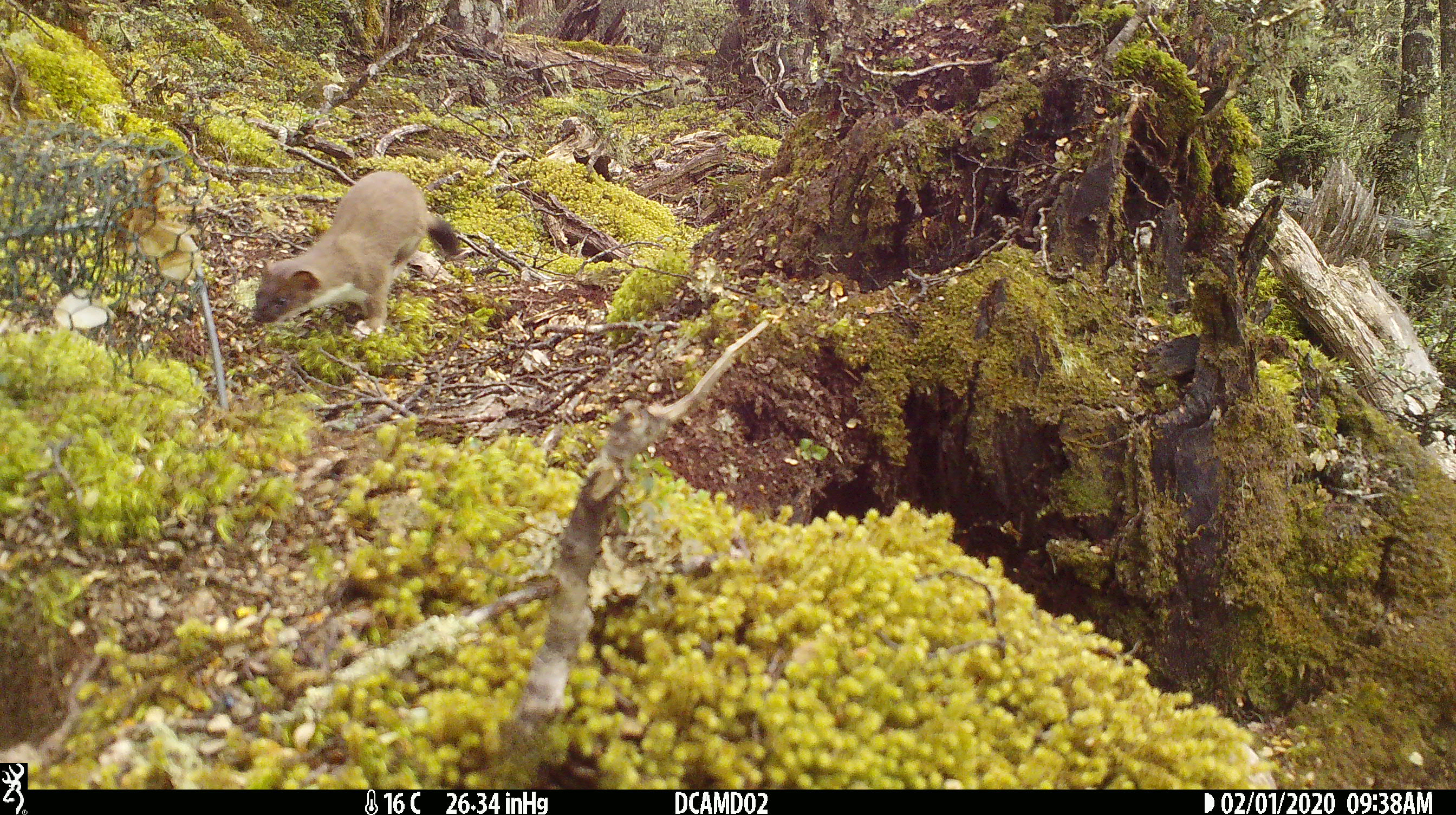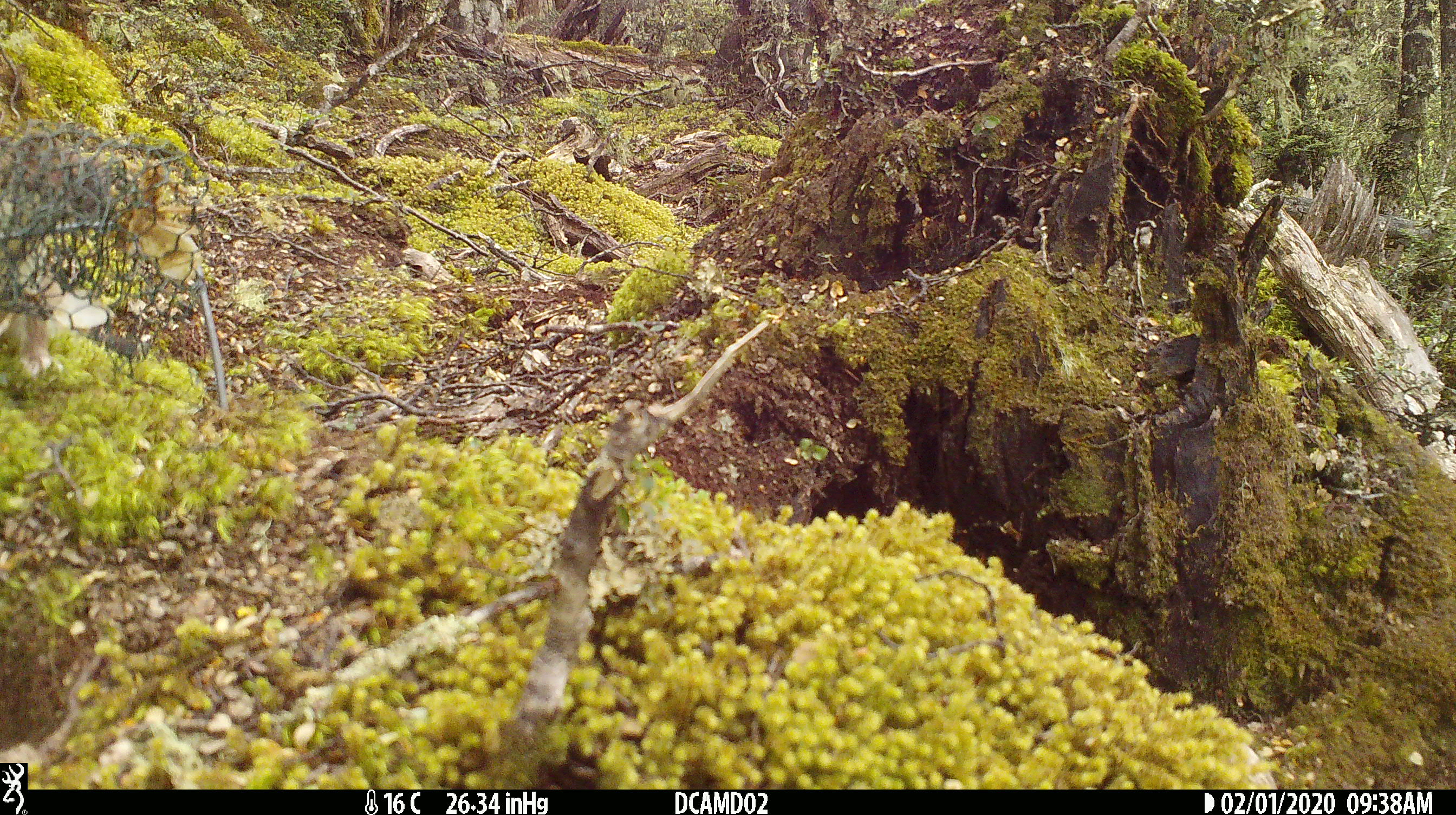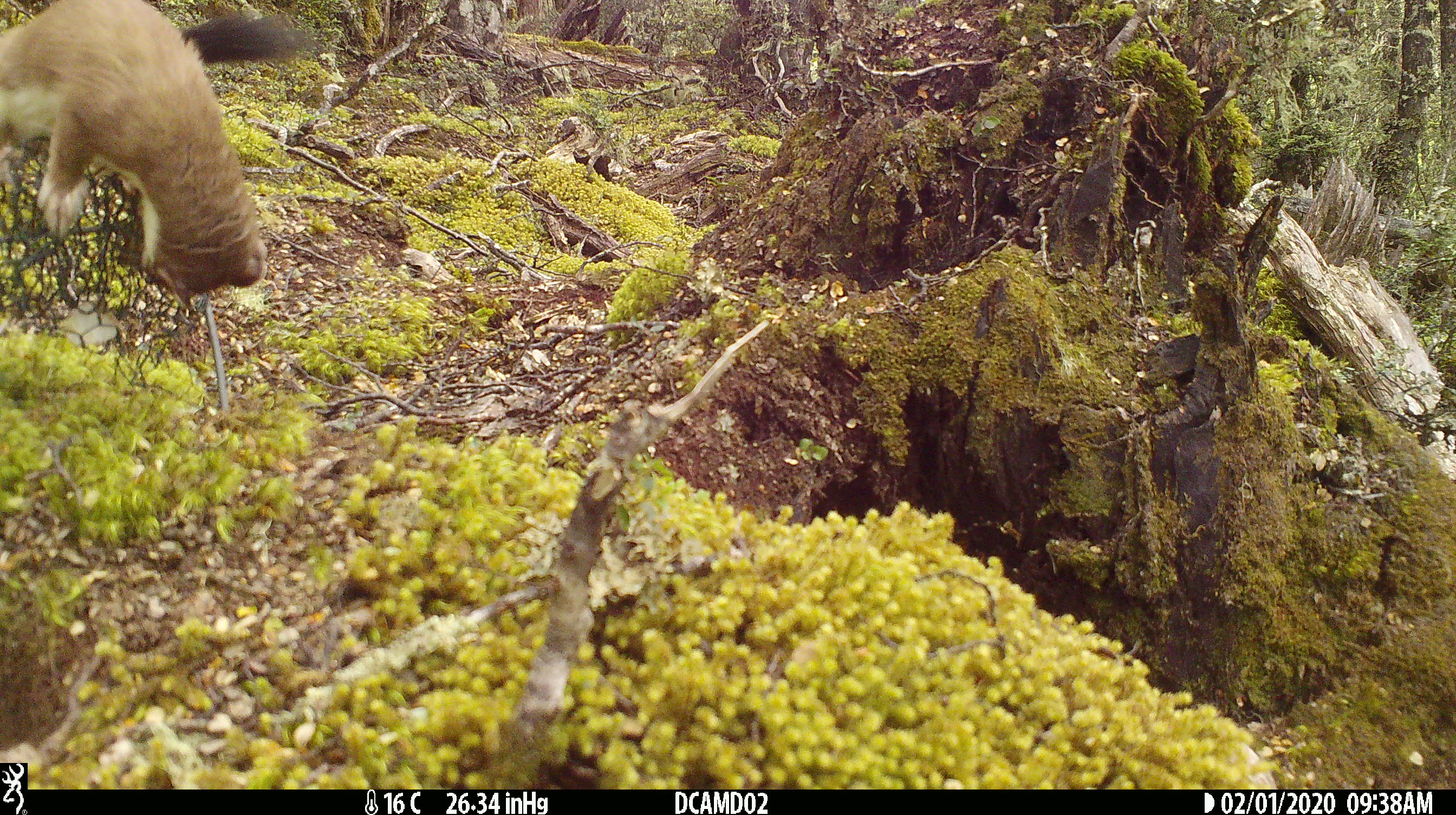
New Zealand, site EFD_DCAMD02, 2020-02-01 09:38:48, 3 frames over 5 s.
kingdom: Animalia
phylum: Chordata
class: Mammalia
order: Carnivora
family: Mustelidae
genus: Mustela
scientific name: Mustela erminea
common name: stoat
Stoat (Mustela erminea).